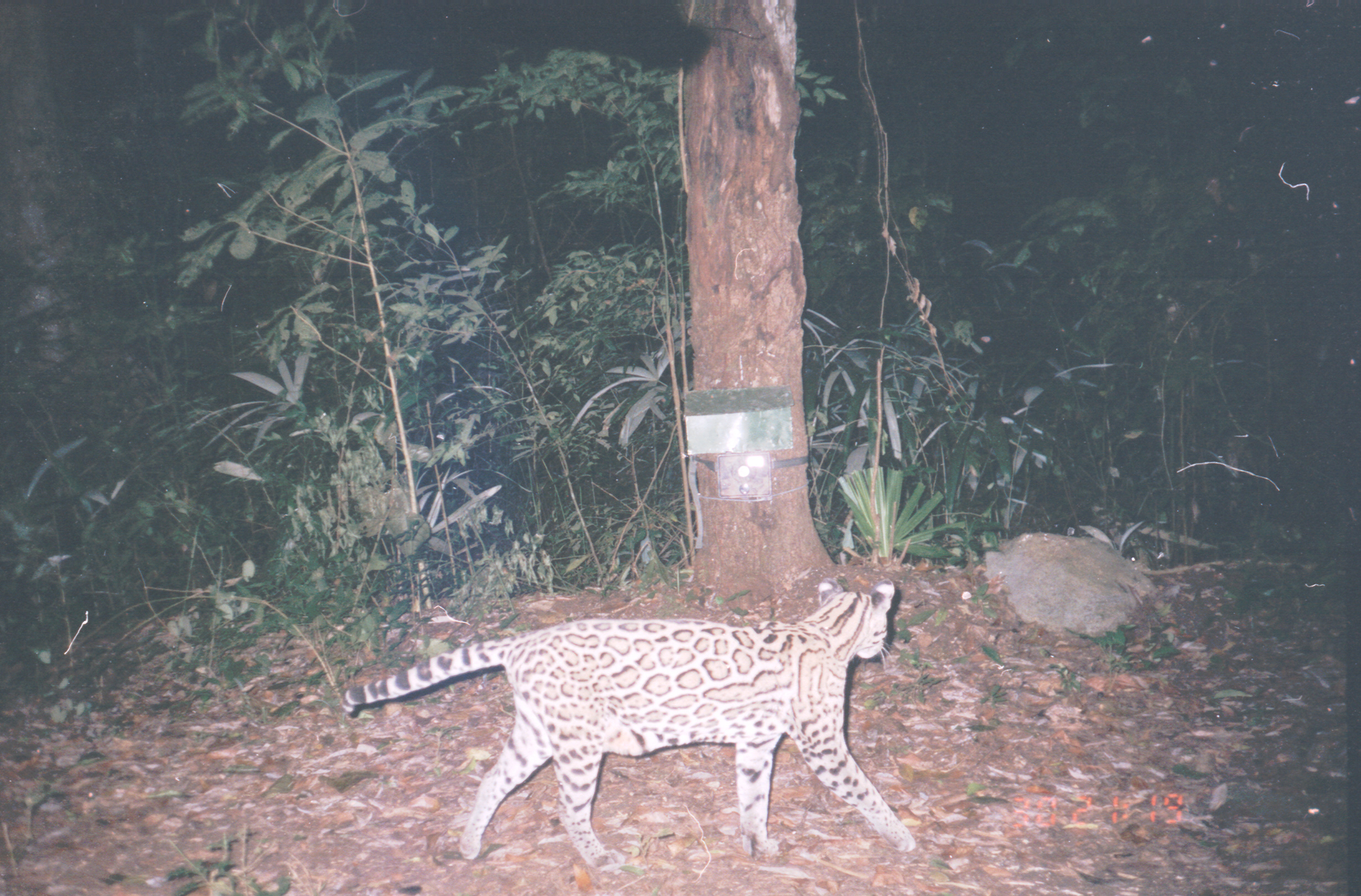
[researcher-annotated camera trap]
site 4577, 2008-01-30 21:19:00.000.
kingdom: Animalia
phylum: Chordata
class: Mammalia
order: Carnivora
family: Felidae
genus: Leopardus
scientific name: Leopardus pardalis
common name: ocelot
Leopardus pardalis (ocelot).